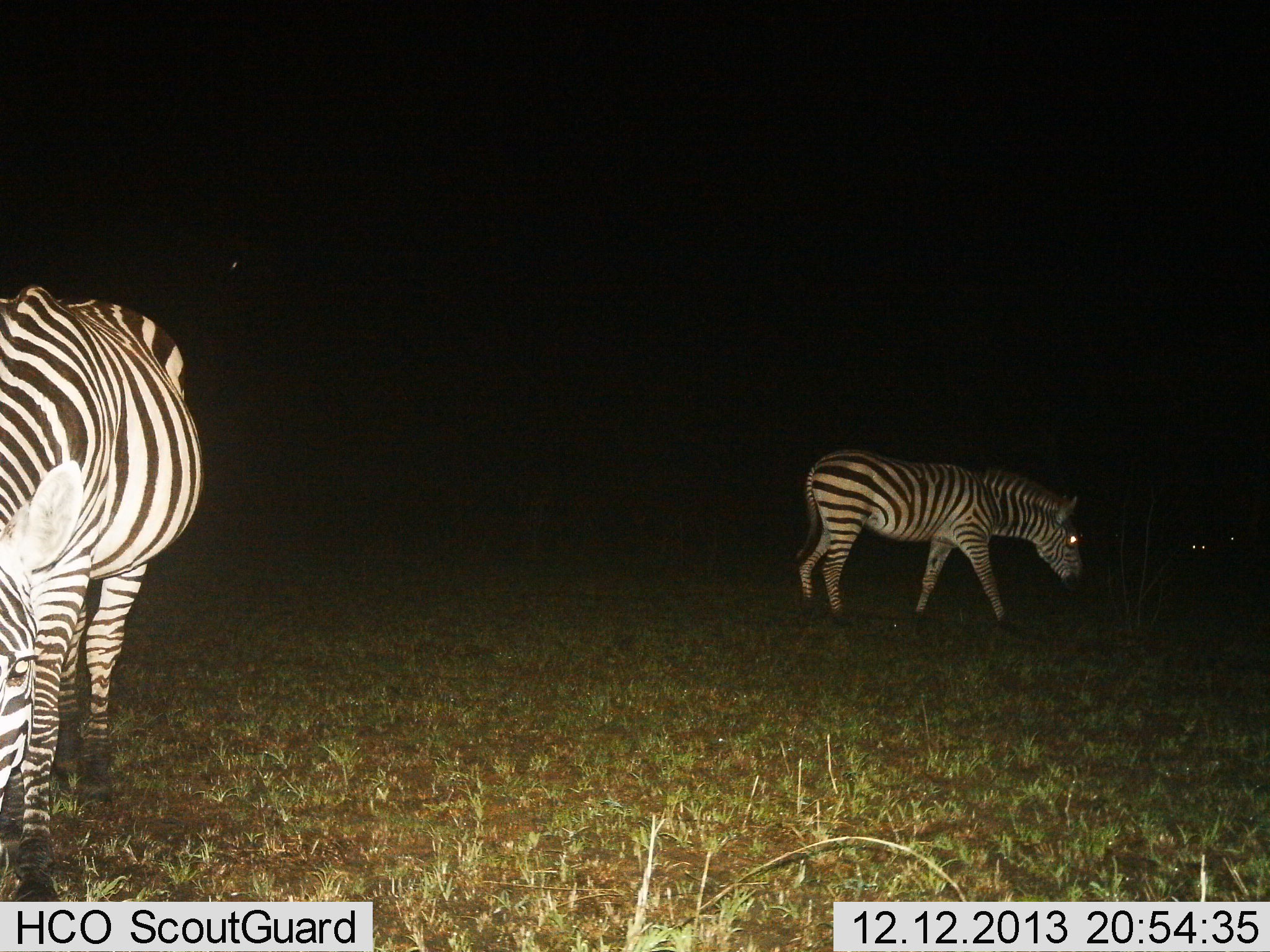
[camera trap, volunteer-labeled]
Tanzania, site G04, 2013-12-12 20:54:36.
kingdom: Animalia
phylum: Chordata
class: Mammalia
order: Perissodactyla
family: Equidae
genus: Equus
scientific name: Equus quagga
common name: plains zebra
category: zebra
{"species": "zebra (plains zebra) (Equus quagga)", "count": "2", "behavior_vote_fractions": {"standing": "80%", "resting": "0%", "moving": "40%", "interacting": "0%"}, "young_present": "0%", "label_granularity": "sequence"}